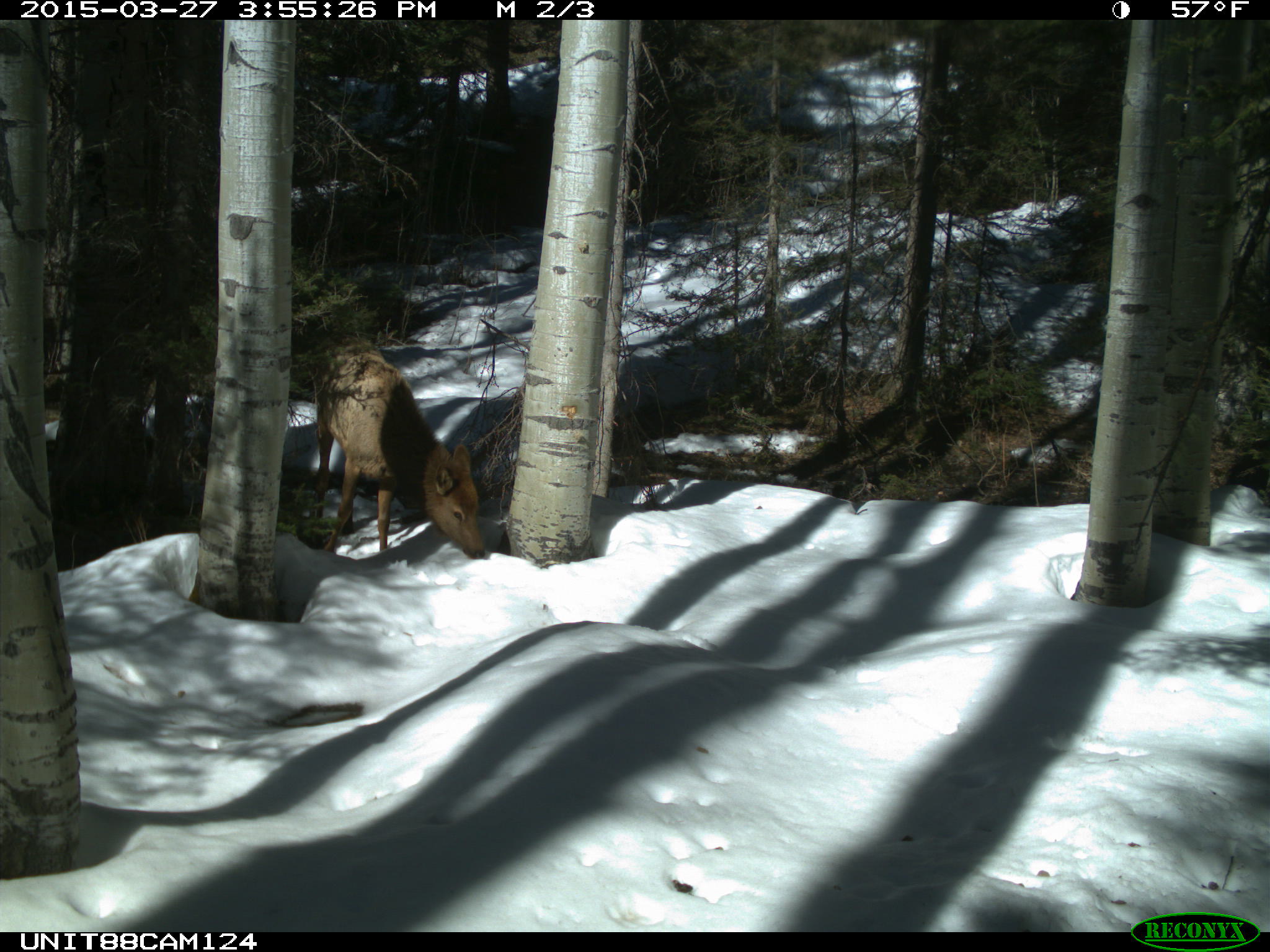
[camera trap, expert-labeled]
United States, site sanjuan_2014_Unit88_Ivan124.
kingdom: Animalia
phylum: Chordata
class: Mammalia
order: Artiodactyla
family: Cervidae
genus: Cervus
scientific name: Cervus elaphus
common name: red deer